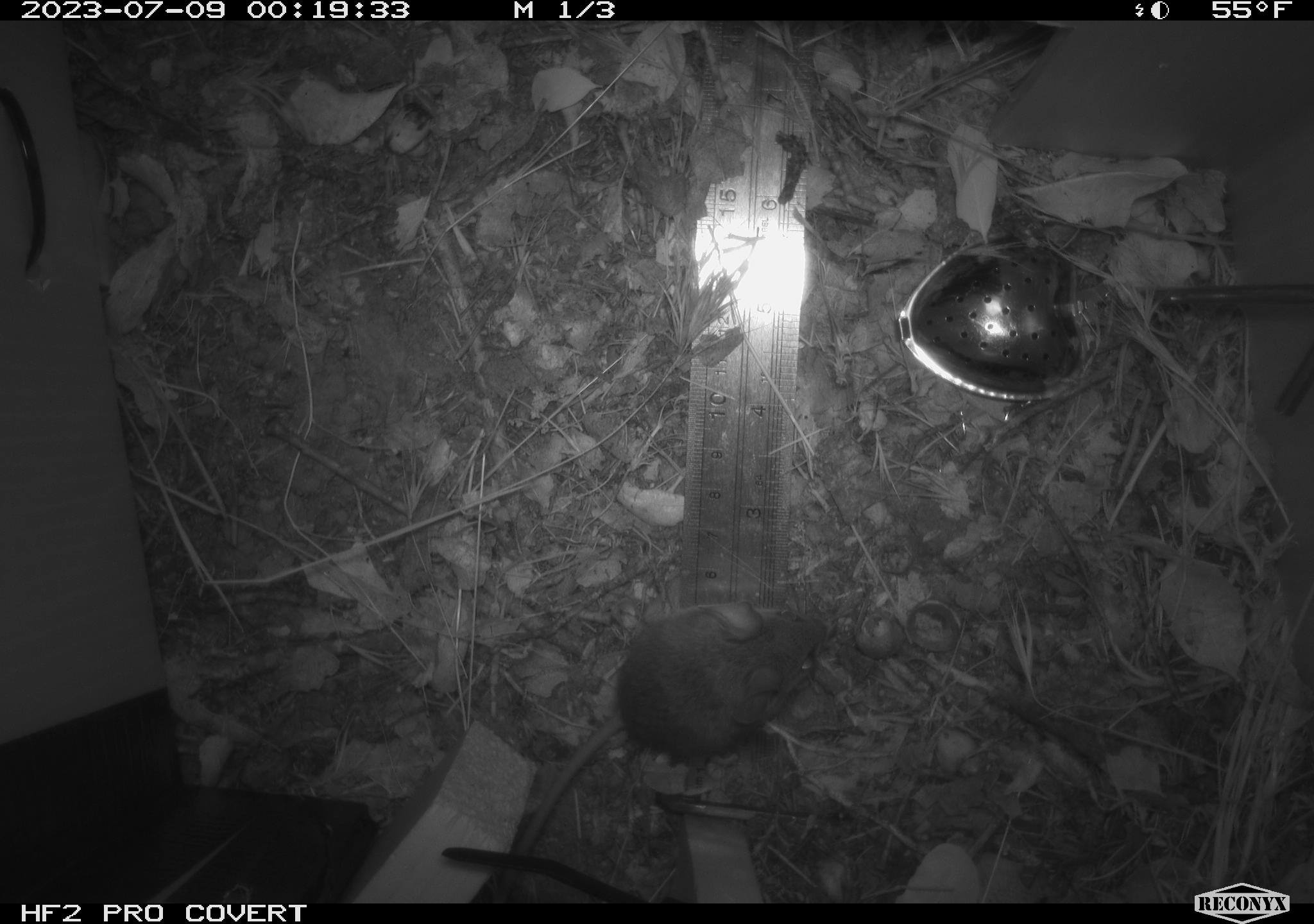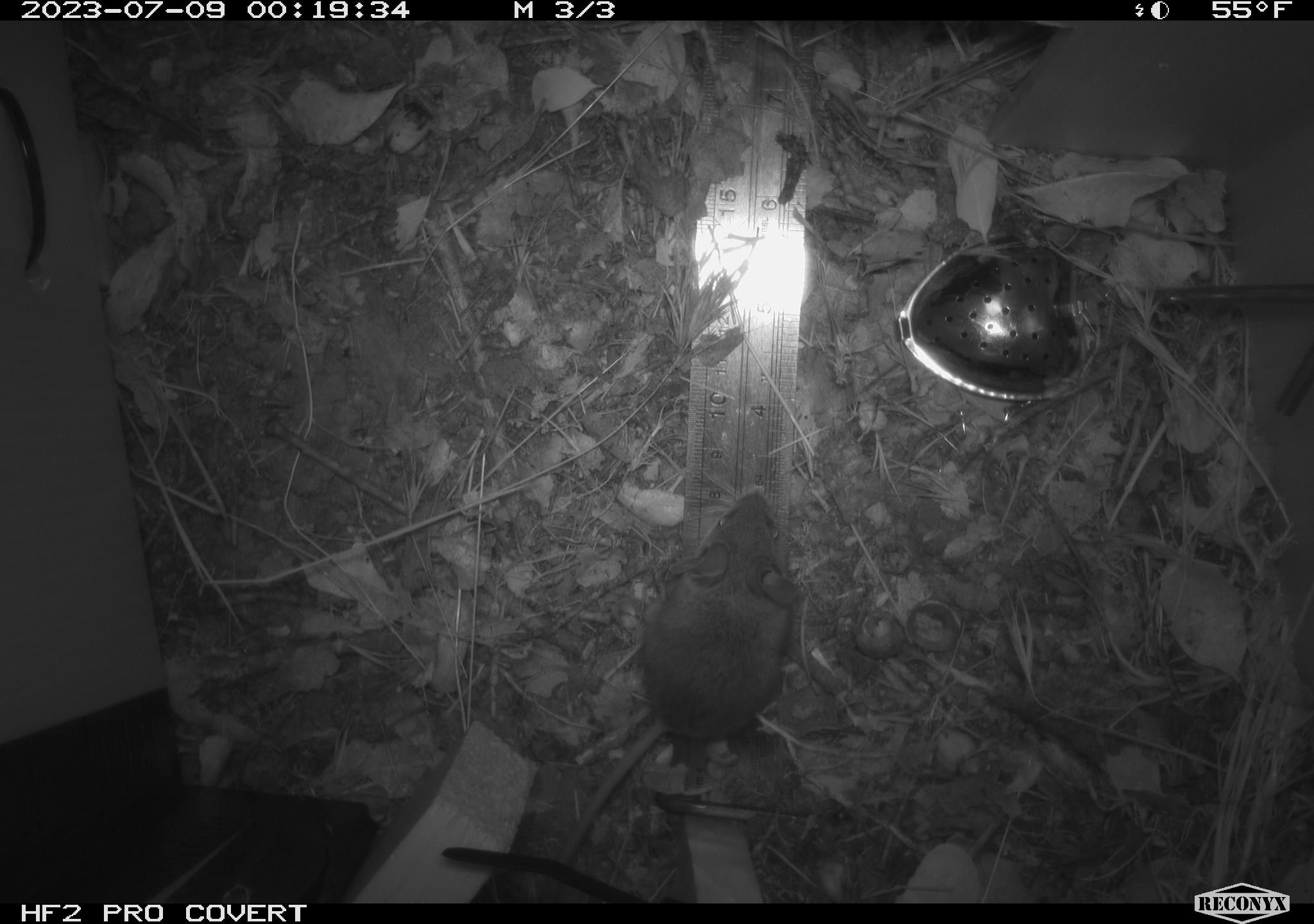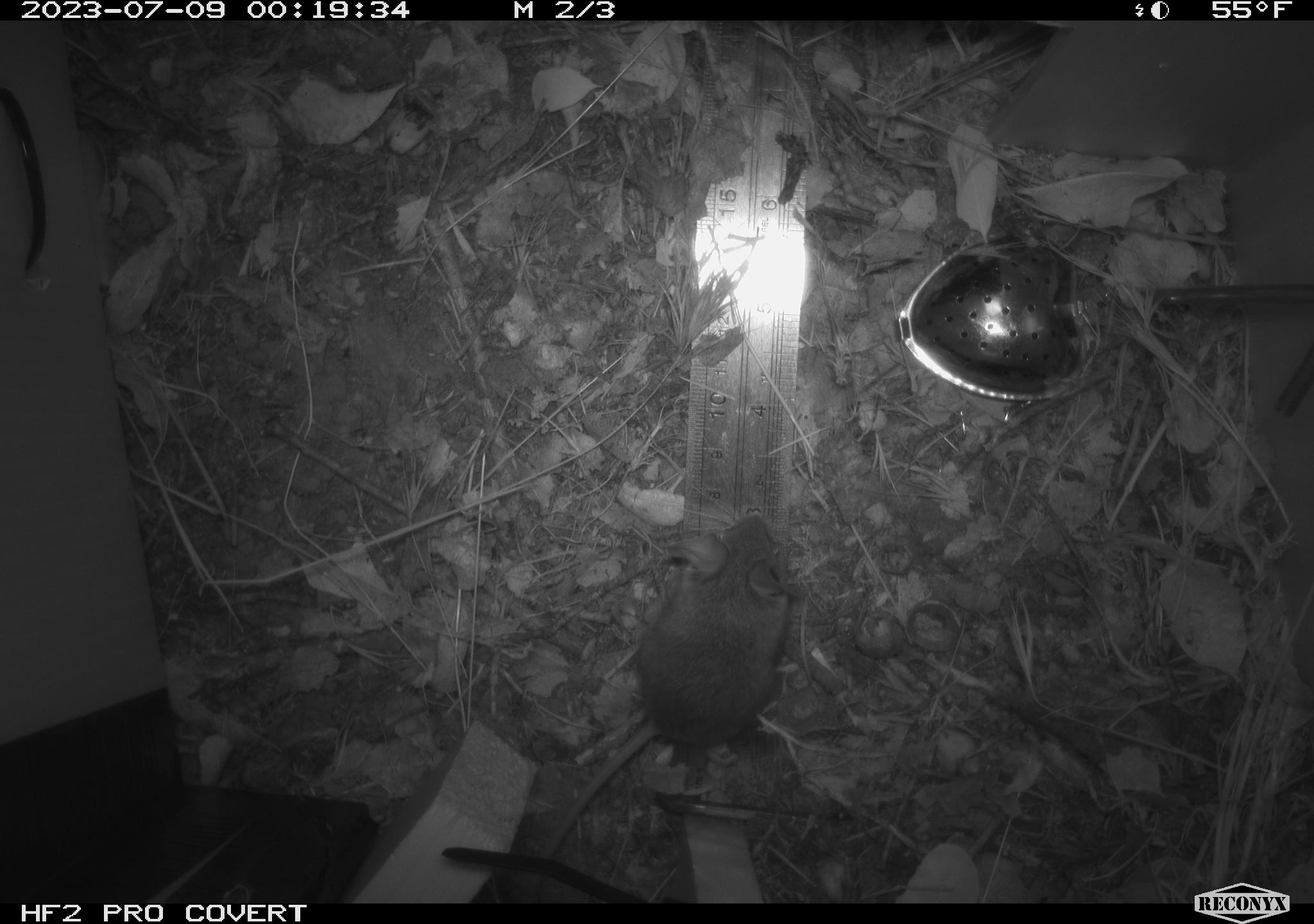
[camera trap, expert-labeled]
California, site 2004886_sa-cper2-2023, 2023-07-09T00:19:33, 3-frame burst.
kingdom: Animalia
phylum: Chordata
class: Mammalia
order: Rodentia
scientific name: Rodentia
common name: mouse species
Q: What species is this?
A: Mouse species (Rodentia).